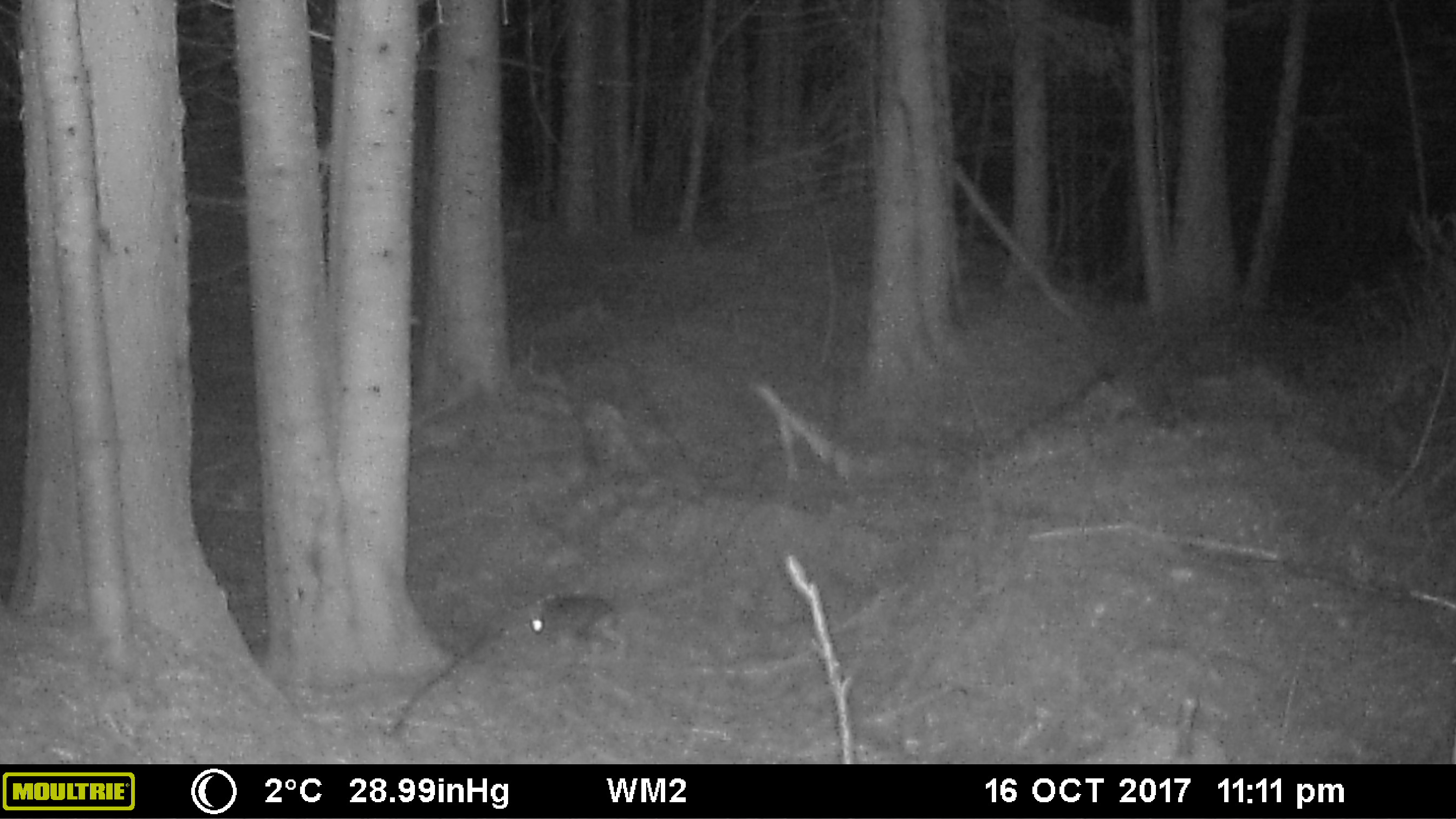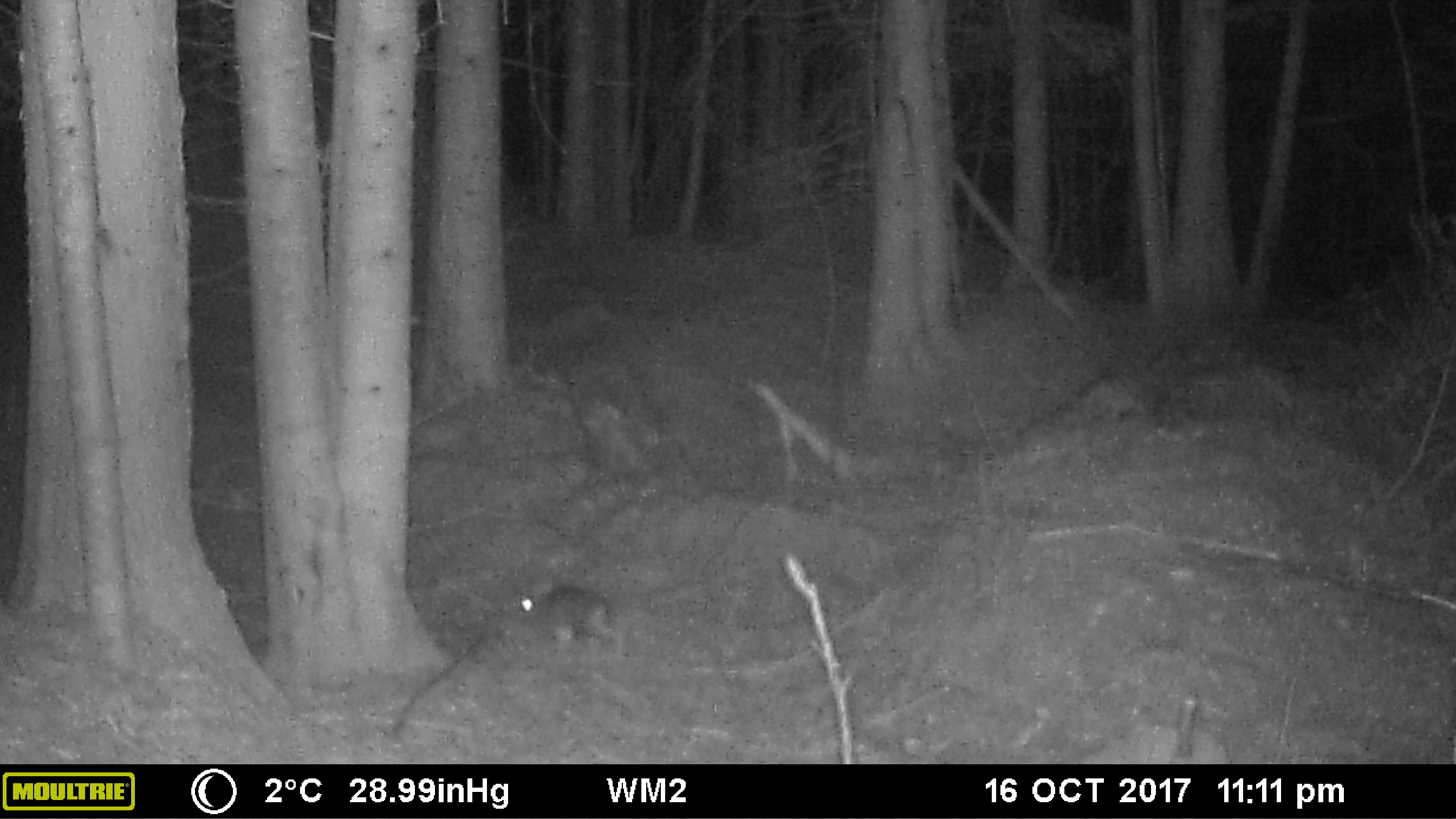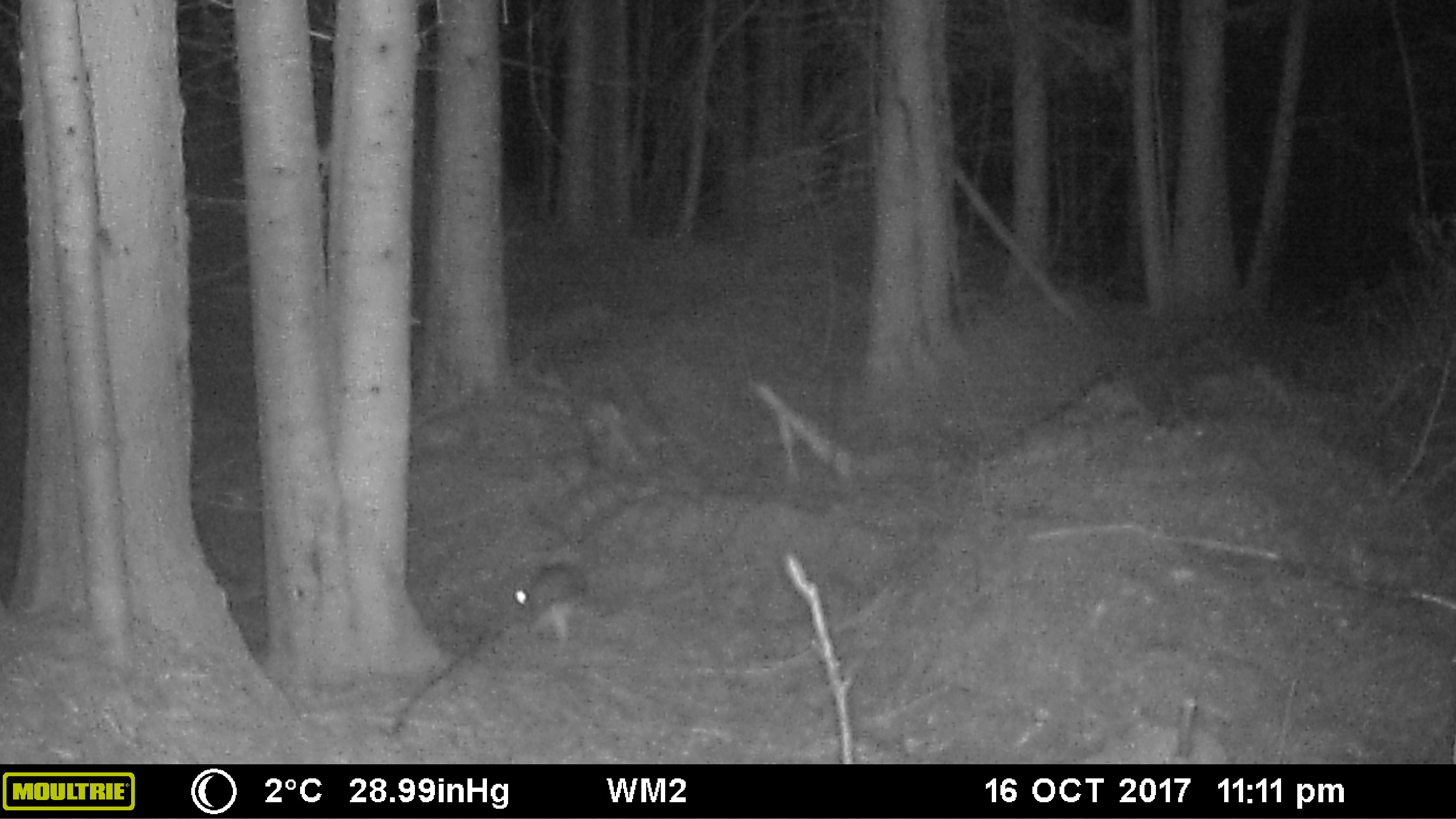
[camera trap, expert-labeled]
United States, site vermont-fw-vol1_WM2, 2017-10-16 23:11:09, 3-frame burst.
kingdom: Animalia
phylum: Chordata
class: Mammalia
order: Lagomorpha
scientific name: Lagomorpha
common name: rabbit or hare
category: rabbit or hare sp.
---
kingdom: Animalia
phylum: Chordata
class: Mammalia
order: Lagomorpha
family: Leporidae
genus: Lepus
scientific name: Lepus americanus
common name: snowshoe hare